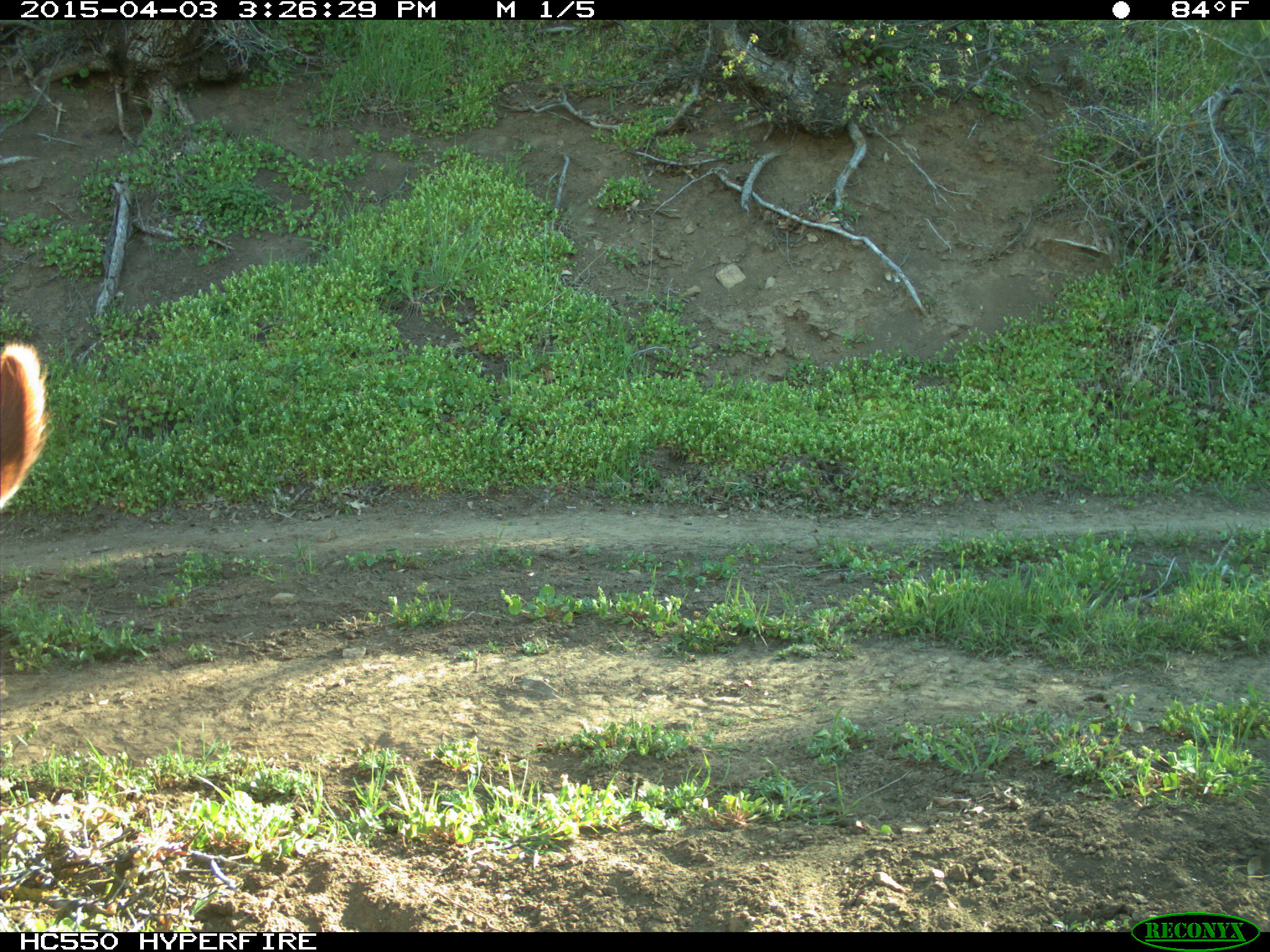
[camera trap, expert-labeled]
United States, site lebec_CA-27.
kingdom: Animalia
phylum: Chordata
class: Mammalia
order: Artiodactyla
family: Bovidae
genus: Bos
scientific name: Bos taurus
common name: domestic cow